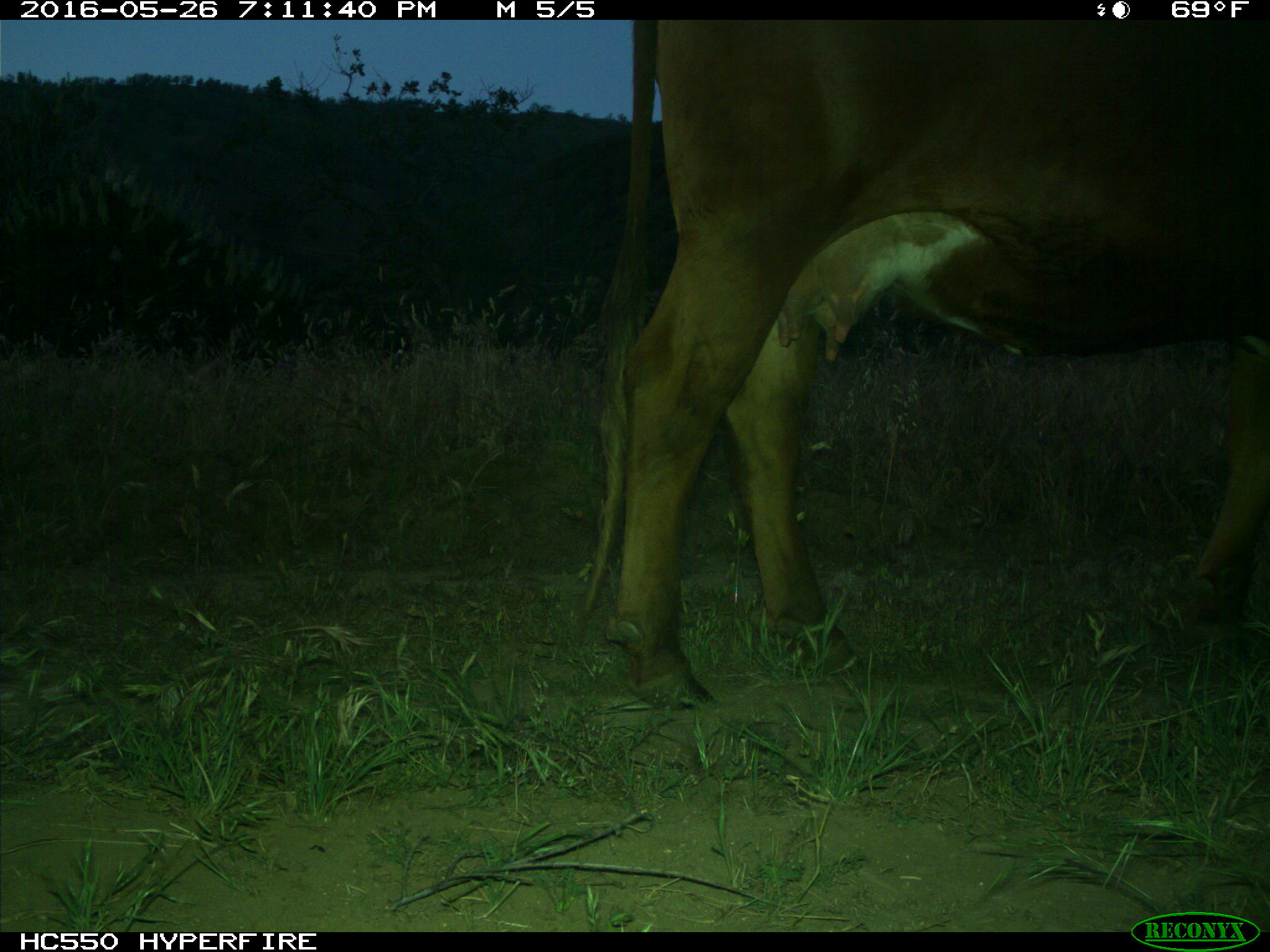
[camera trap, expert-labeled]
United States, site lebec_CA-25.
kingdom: Animalia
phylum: Chordata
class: Mammalia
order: Artiodactyla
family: Bovidae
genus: Bos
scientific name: Bos taurus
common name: domestic cow